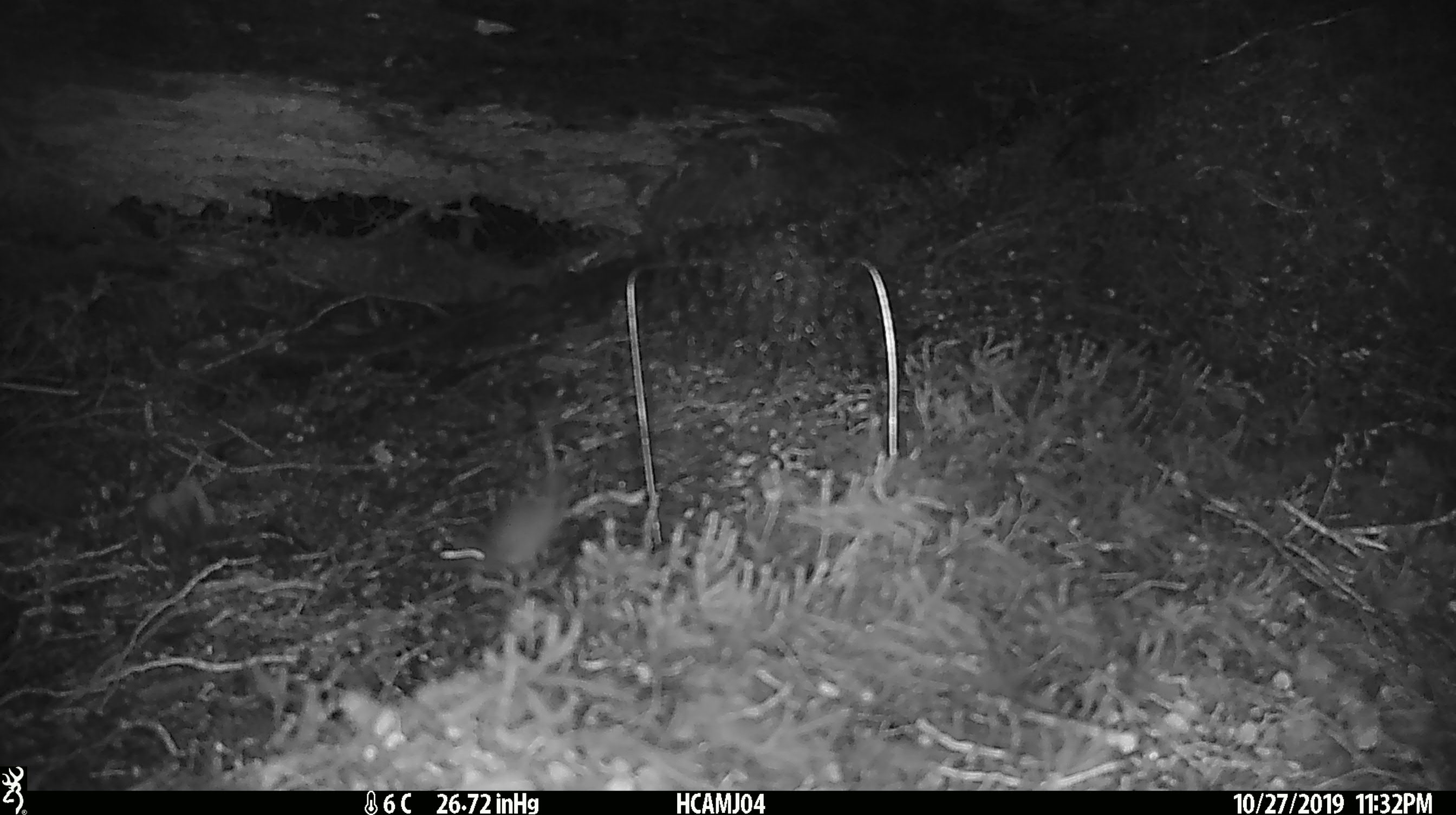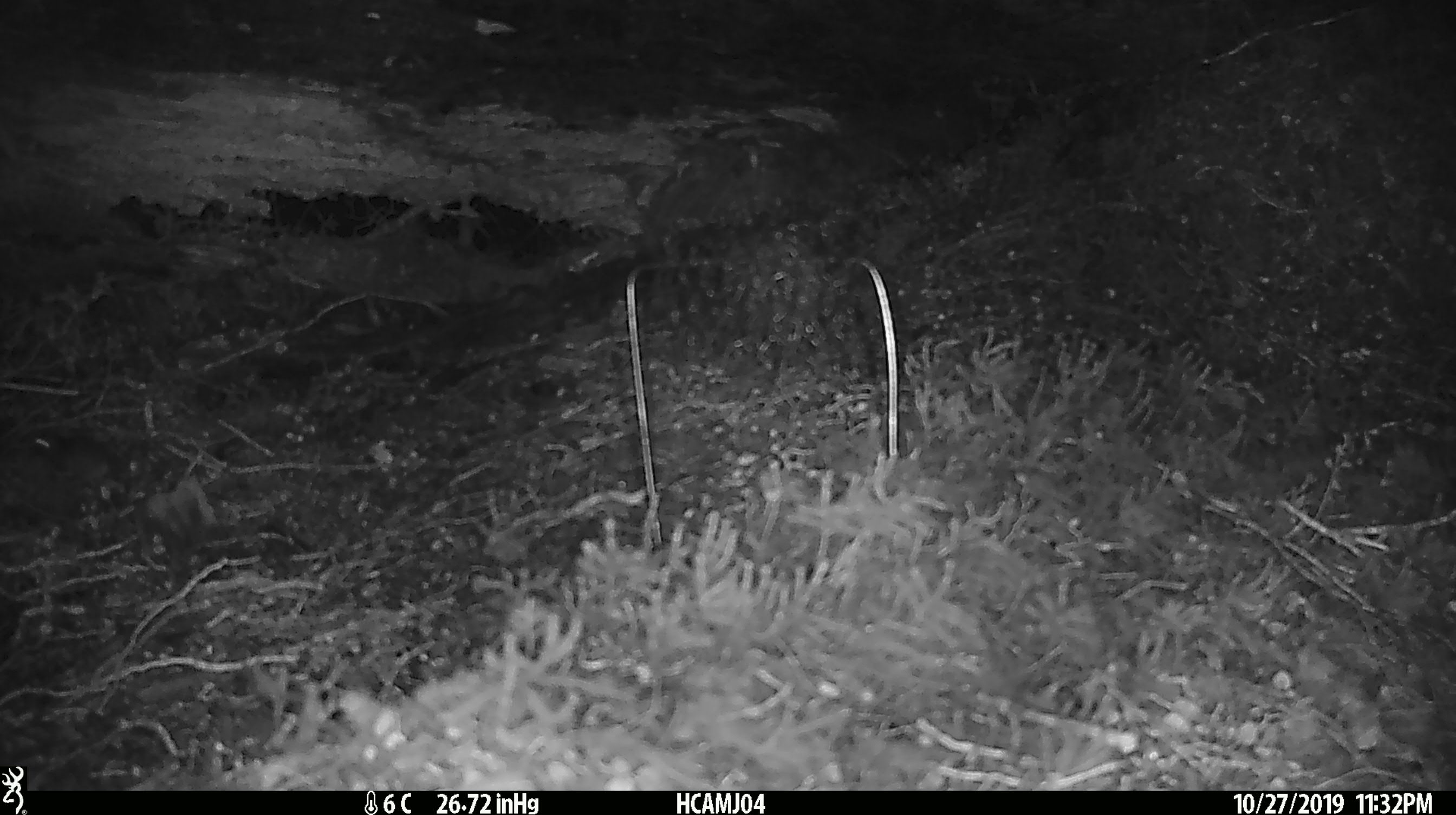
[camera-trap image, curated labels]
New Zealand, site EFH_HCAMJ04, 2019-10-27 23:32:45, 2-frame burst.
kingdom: Animalia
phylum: Chordata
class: Mammalia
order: Rodentia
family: Muridae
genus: Mus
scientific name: Mus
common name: mouse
Mouse (Mus).